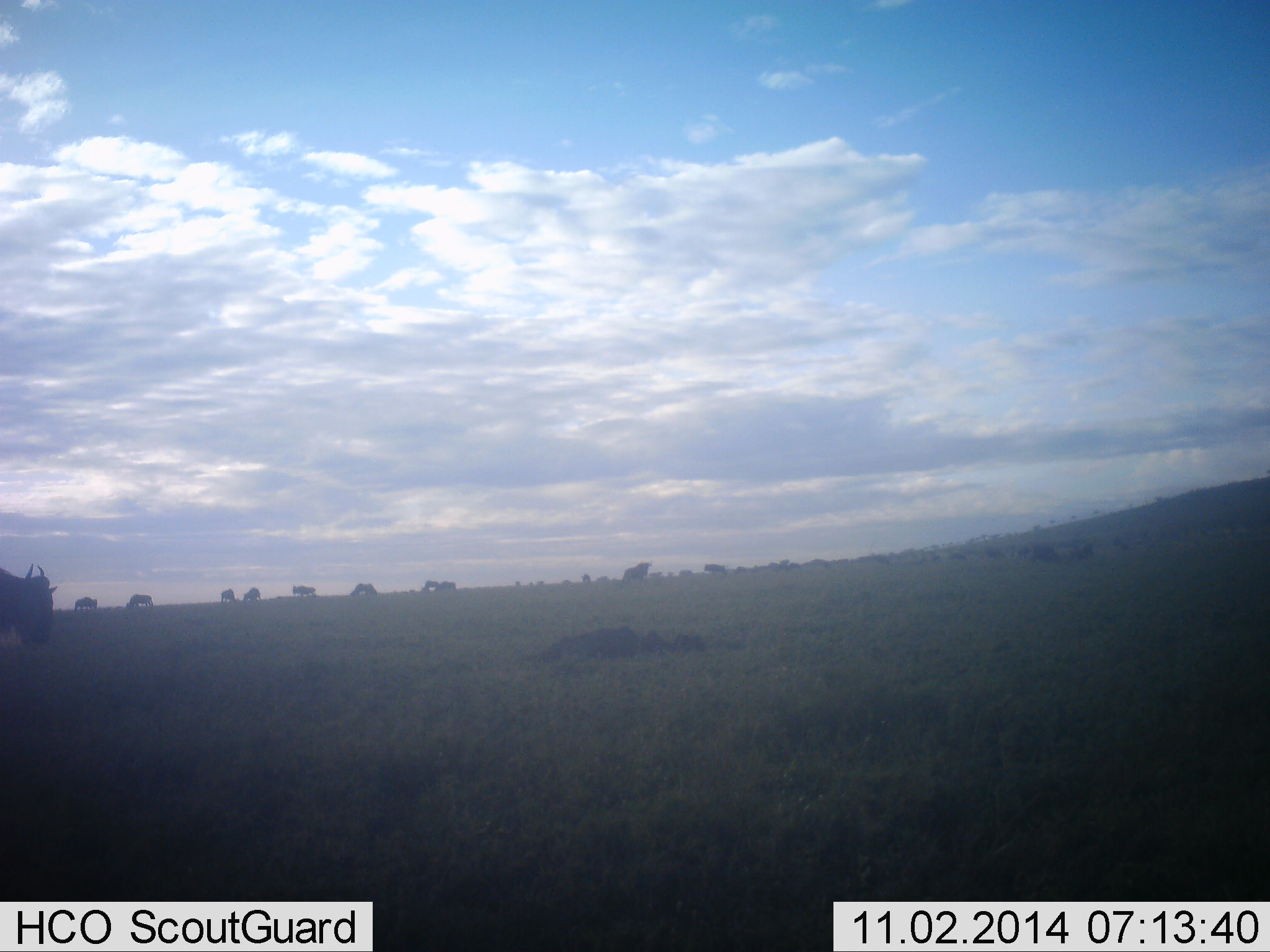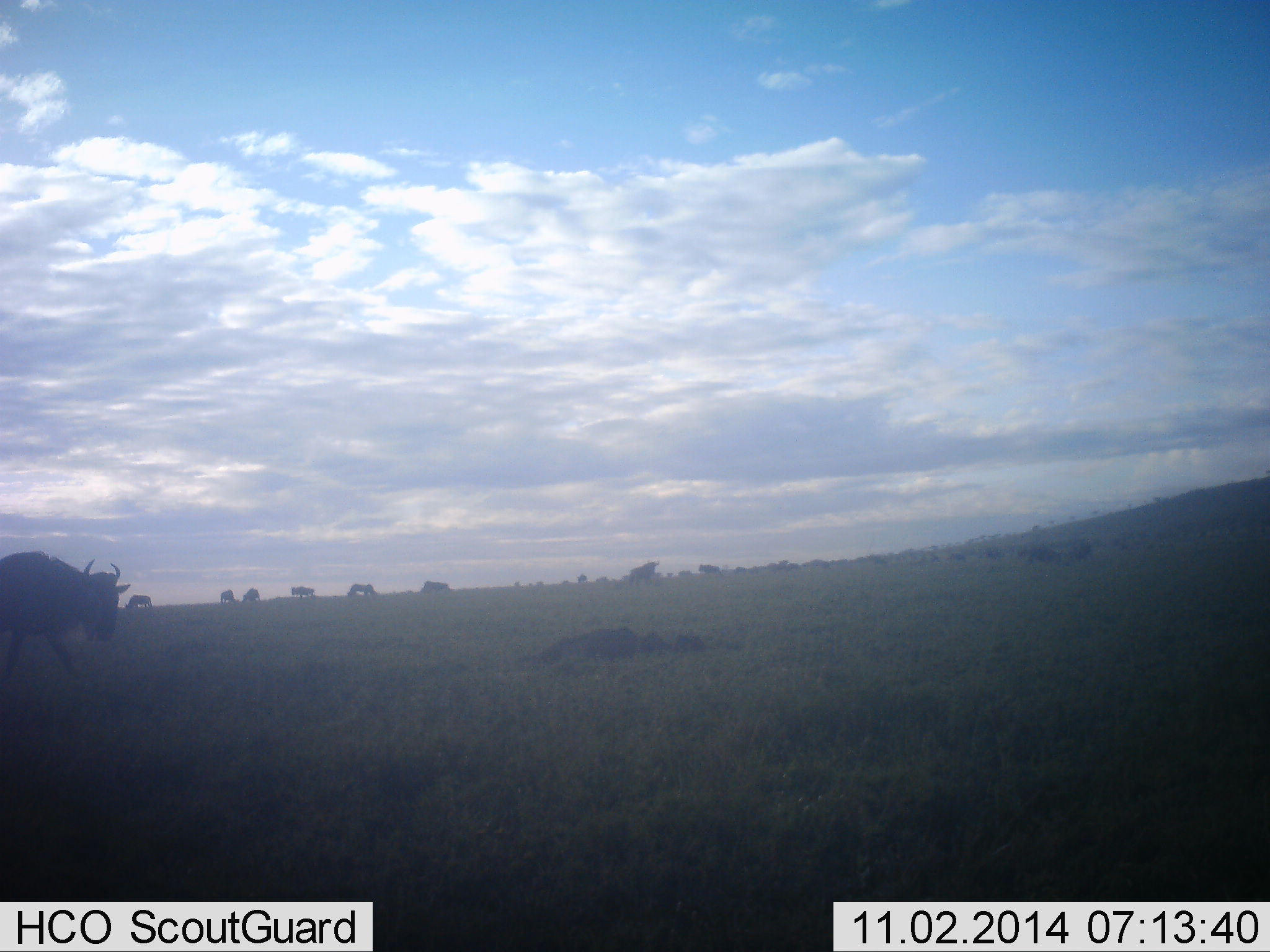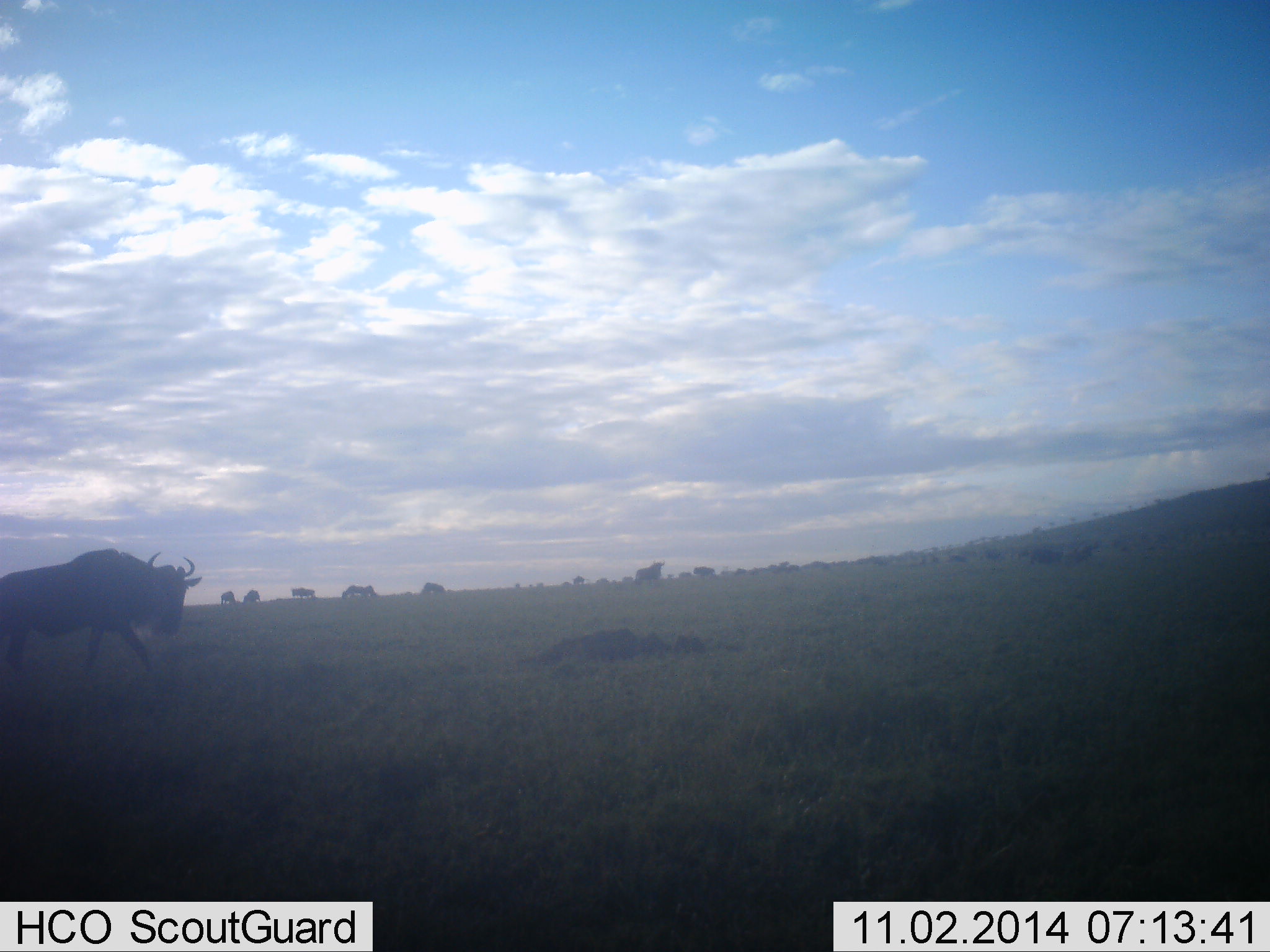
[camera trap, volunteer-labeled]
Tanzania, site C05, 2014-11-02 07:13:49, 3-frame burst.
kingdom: Animalia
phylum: Chordata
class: Mammalia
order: Artiodactyla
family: Bovidae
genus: Connochaetes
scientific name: Connochaetes taurinus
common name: blue wildebeest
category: wildebeest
Wildebeest (blue wildebeest) (Connochaetes taurinus), count 11-50. Behavior (volunteer vote fractions): standing 30%, resting 0%, moving 80%, interacting 0%. Young present (vote fraction): 0%. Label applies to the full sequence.